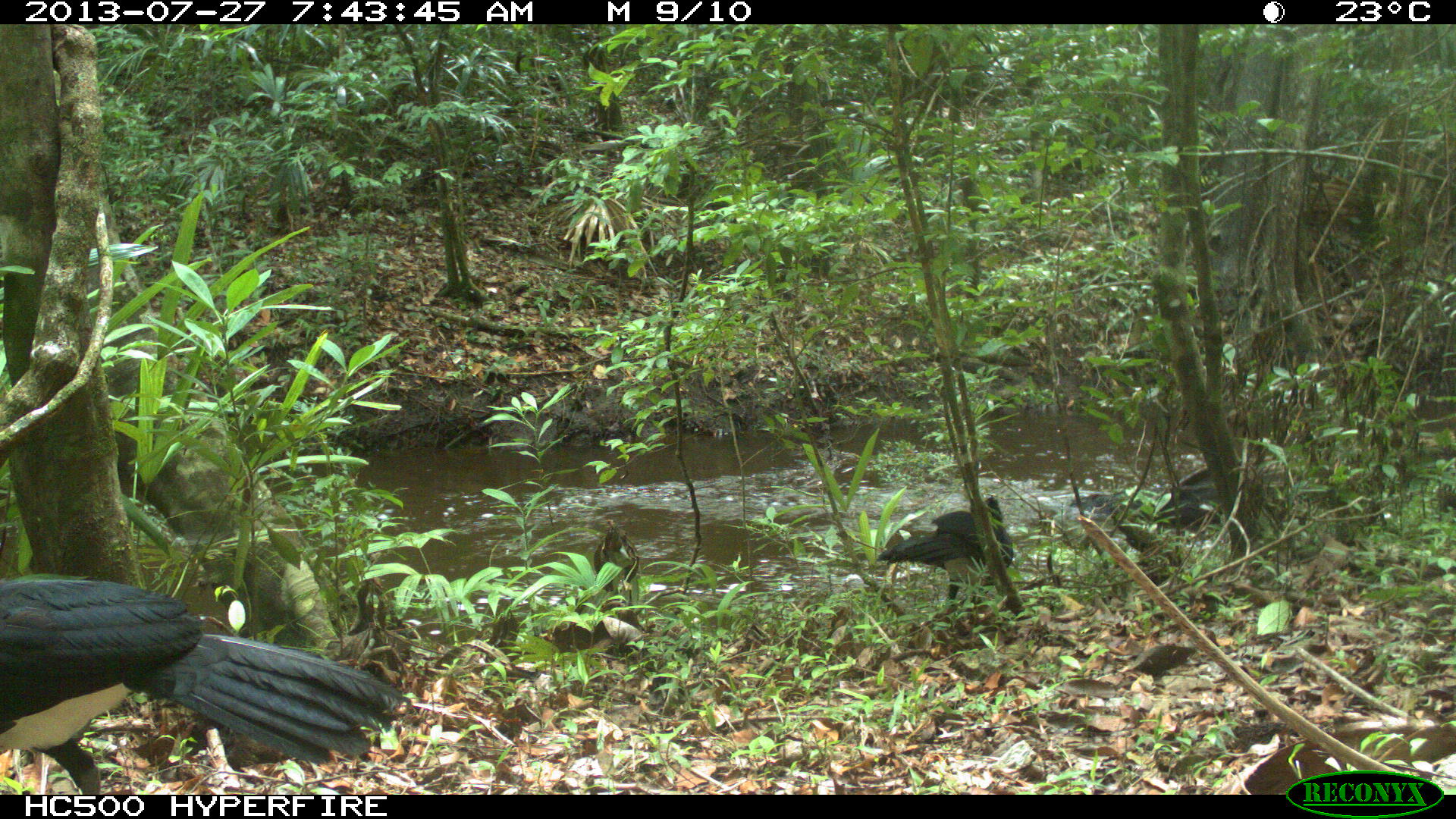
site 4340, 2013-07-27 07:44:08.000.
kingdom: Animalia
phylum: Chordata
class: Aves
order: Galliformes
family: Cracidae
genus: Crax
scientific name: Crax rubra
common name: great curassow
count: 2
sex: male